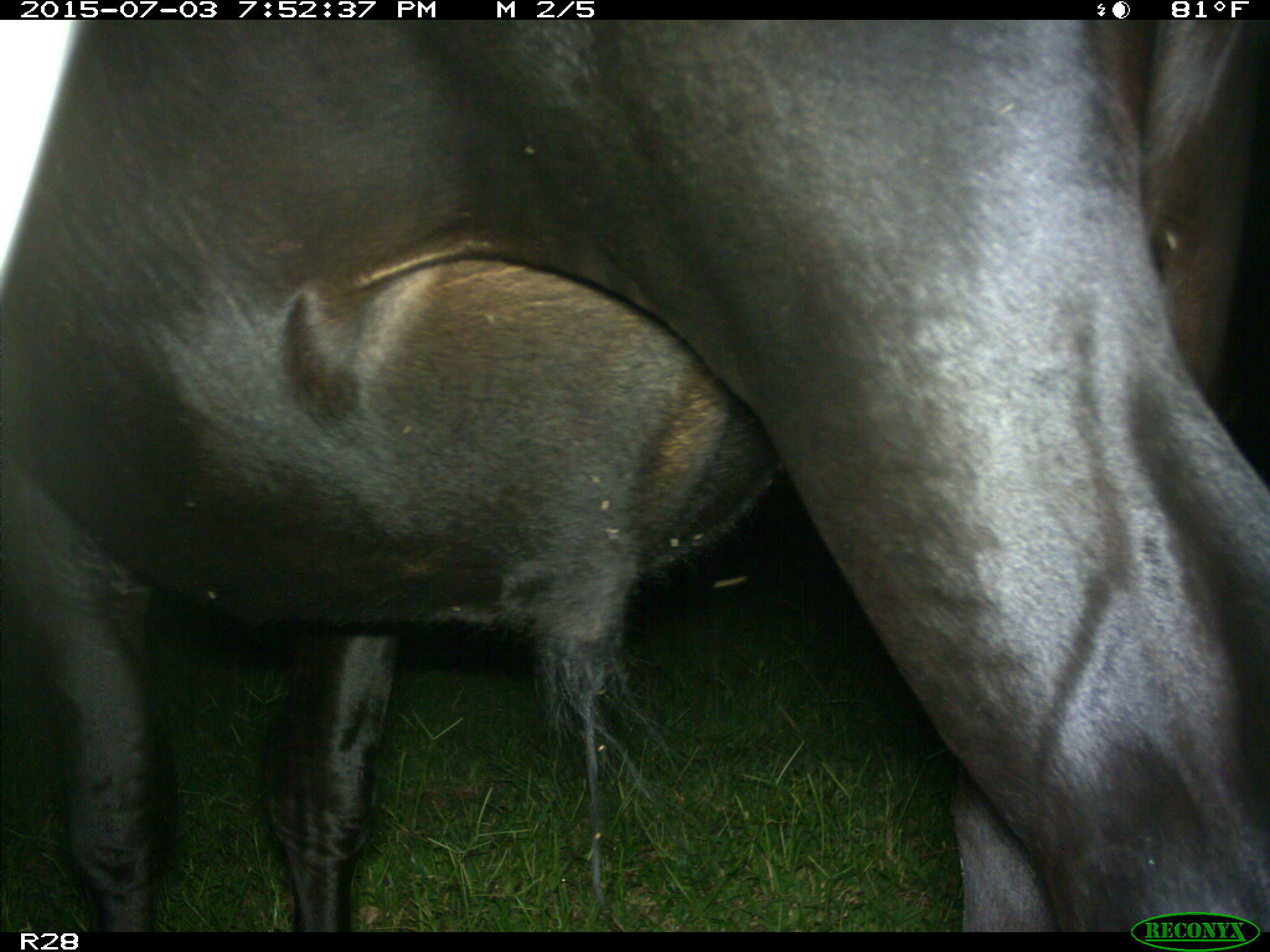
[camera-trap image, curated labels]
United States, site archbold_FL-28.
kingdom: Animalia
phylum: Chordata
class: Mammalia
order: Artiodactyla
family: Bovidae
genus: Bos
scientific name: Bos taurus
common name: domestic cow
Bos taurus (domestic cow).